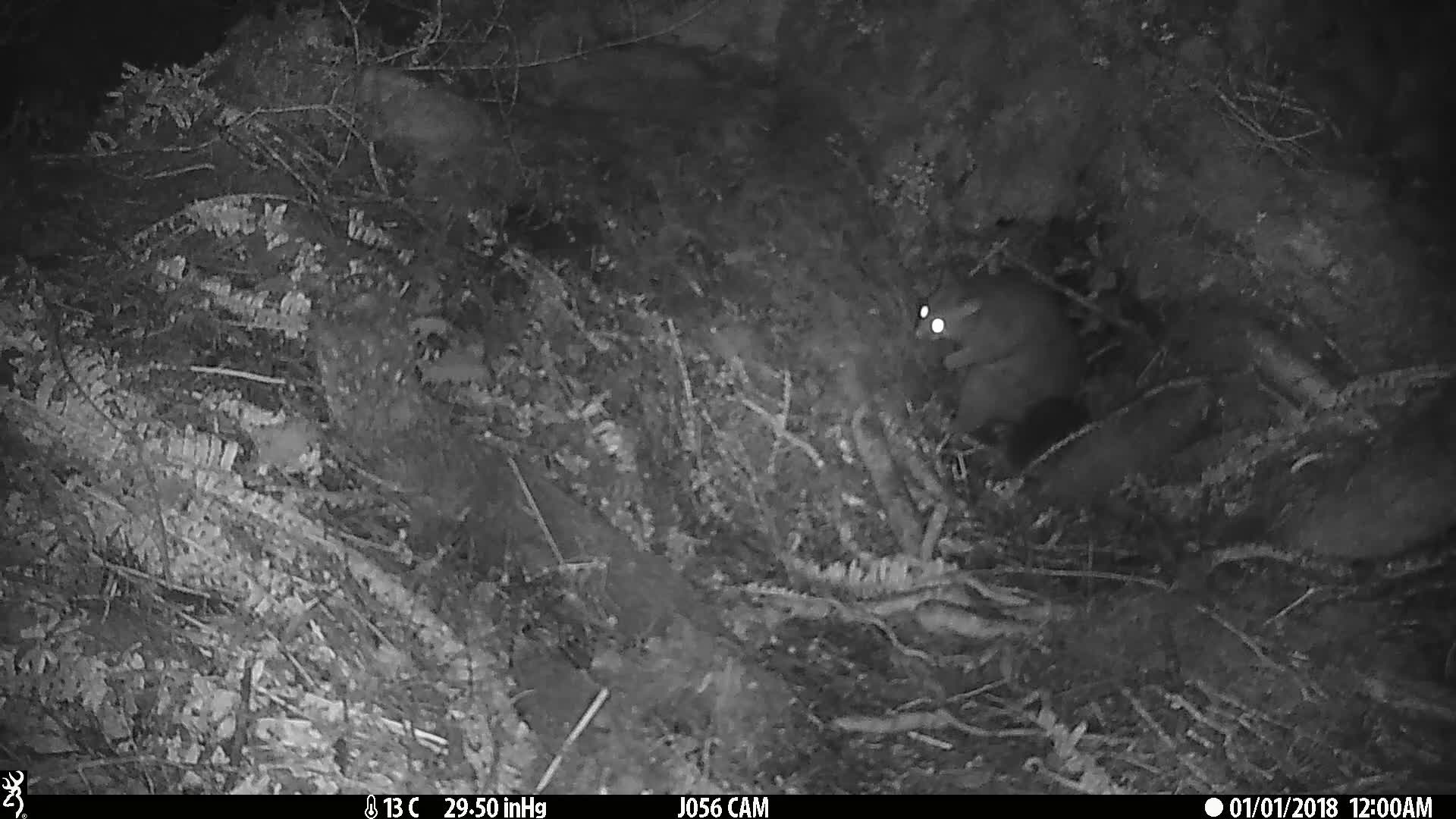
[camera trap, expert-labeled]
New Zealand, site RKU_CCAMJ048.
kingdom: Animalia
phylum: Chordata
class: Mammalia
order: Diprotodontia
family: Phalangeridae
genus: Trichosurus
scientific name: Trichosurus vulpecula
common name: common brushtail possum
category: possum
Possum (common brushtail possum) (Trichosurus vulpecula).